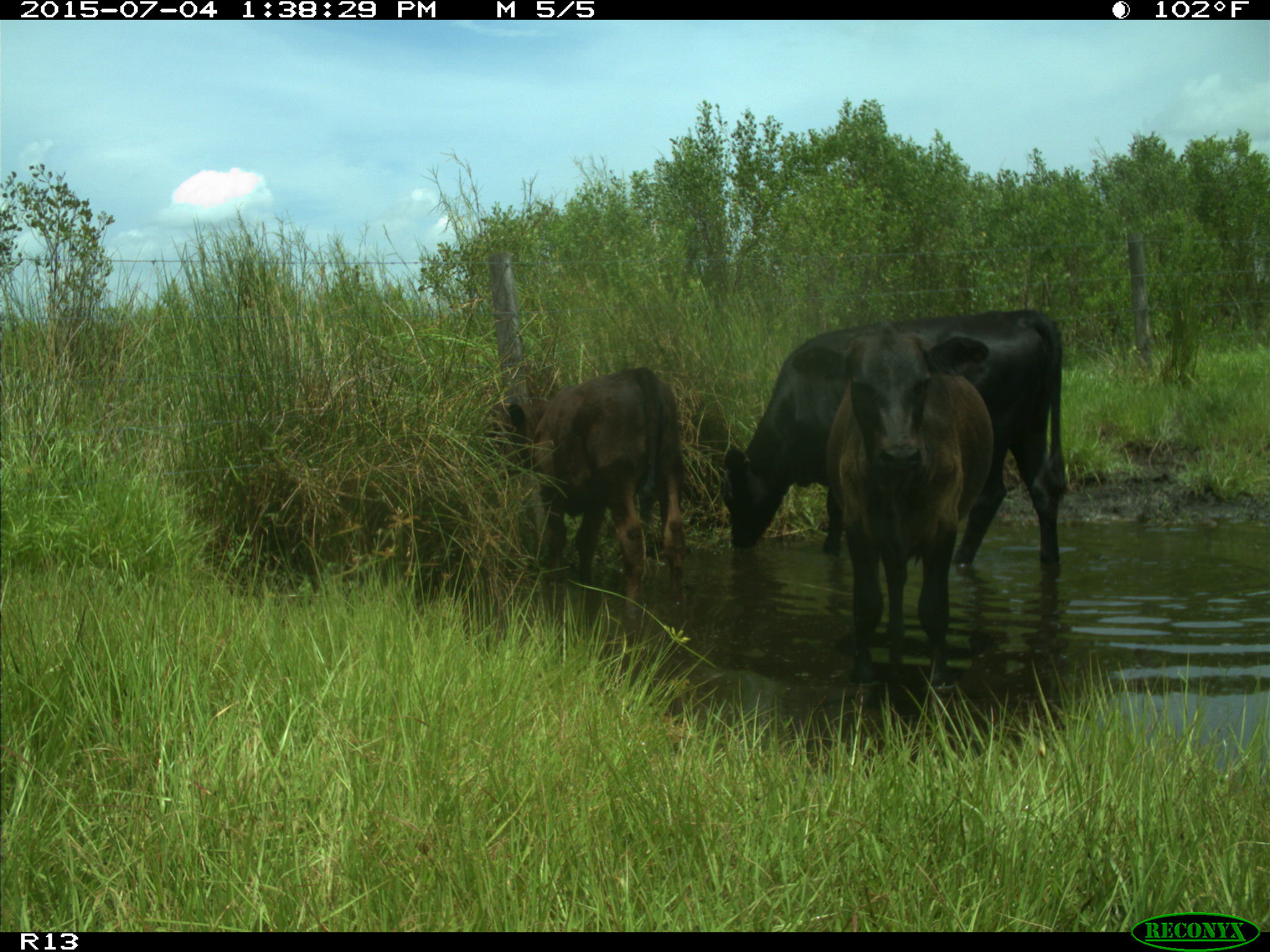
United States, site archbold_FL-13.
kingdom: Animalia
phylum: Chordata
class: Mammalia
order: Artiodactyla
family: Bovidae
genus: Bos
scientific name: Bos taurus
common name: domestic cow